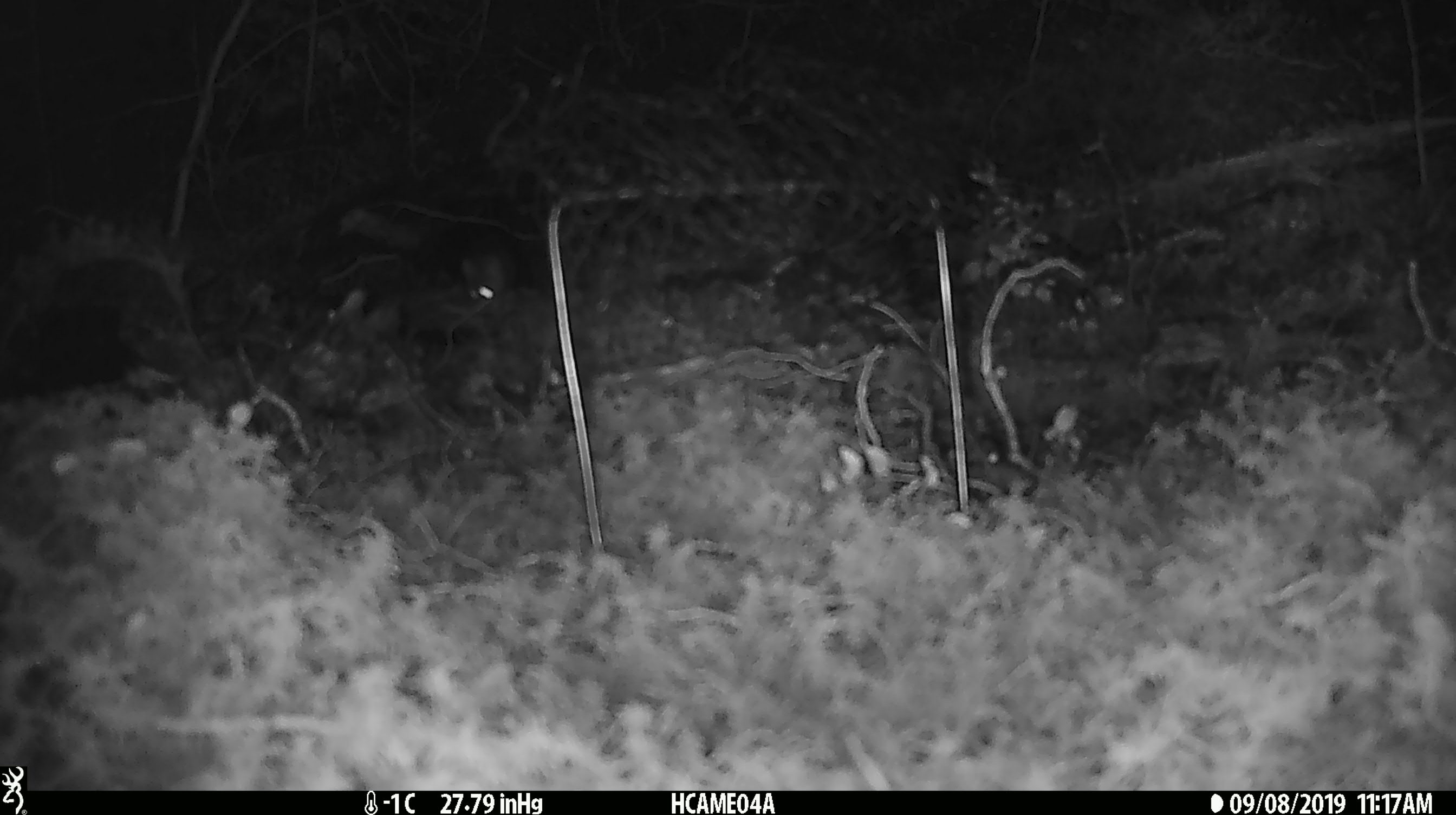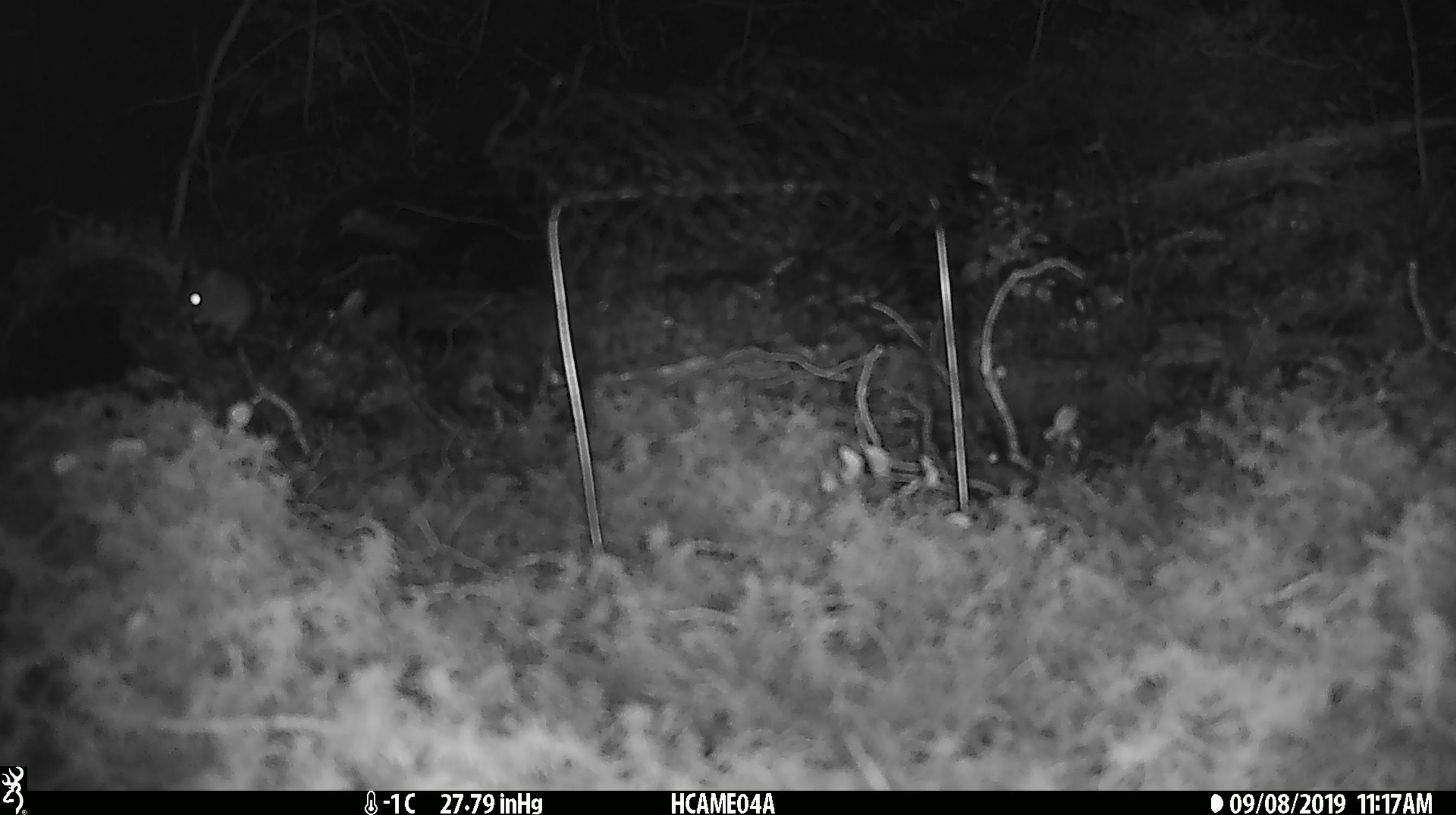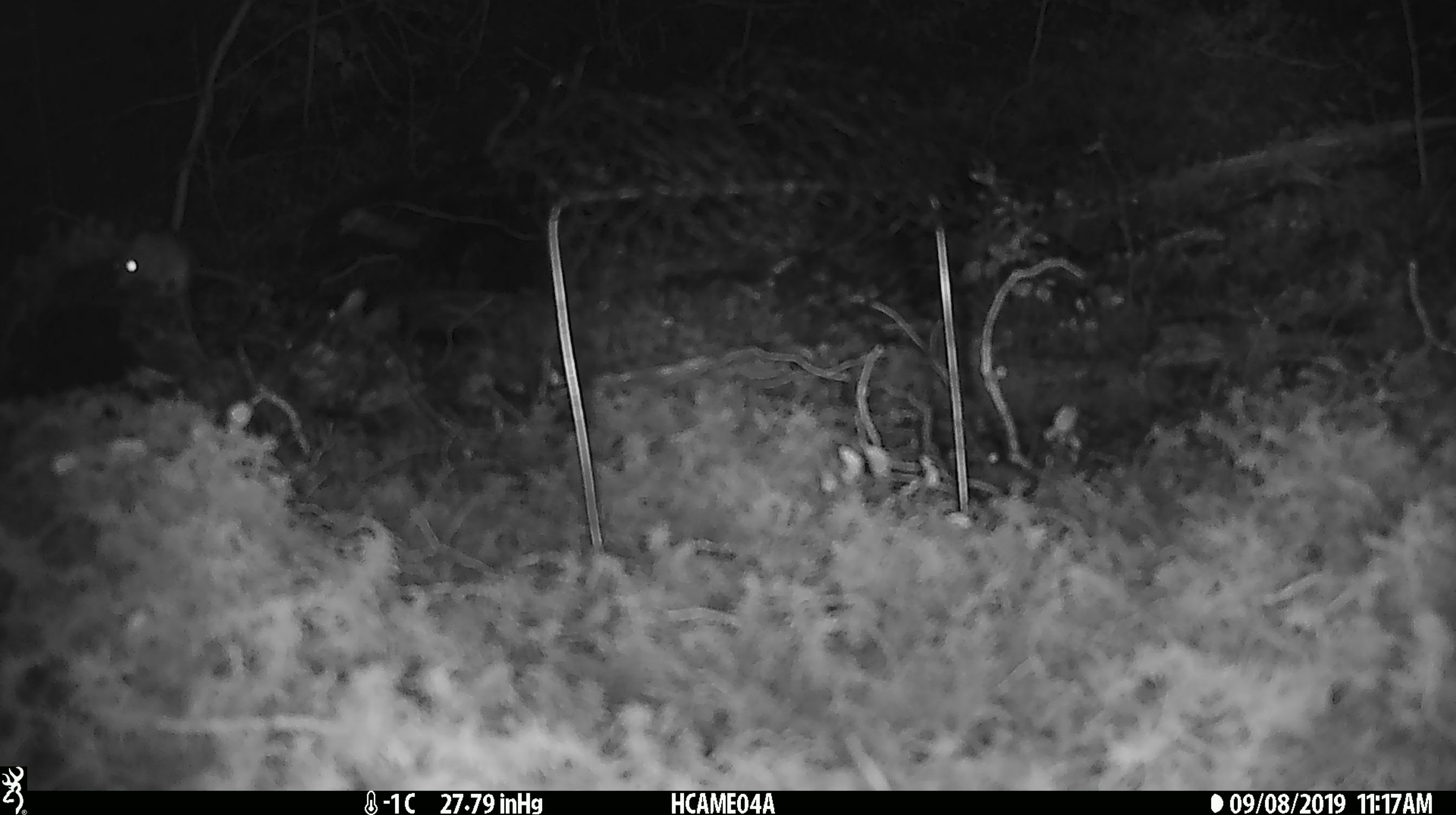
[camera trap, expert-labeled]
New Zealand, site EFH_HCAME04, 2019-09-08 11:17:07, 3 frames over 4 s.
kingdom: Animalia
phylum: Chordata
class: Mammalia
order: Rodentia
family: Muridae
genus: Mus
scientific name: Mus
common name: mouse